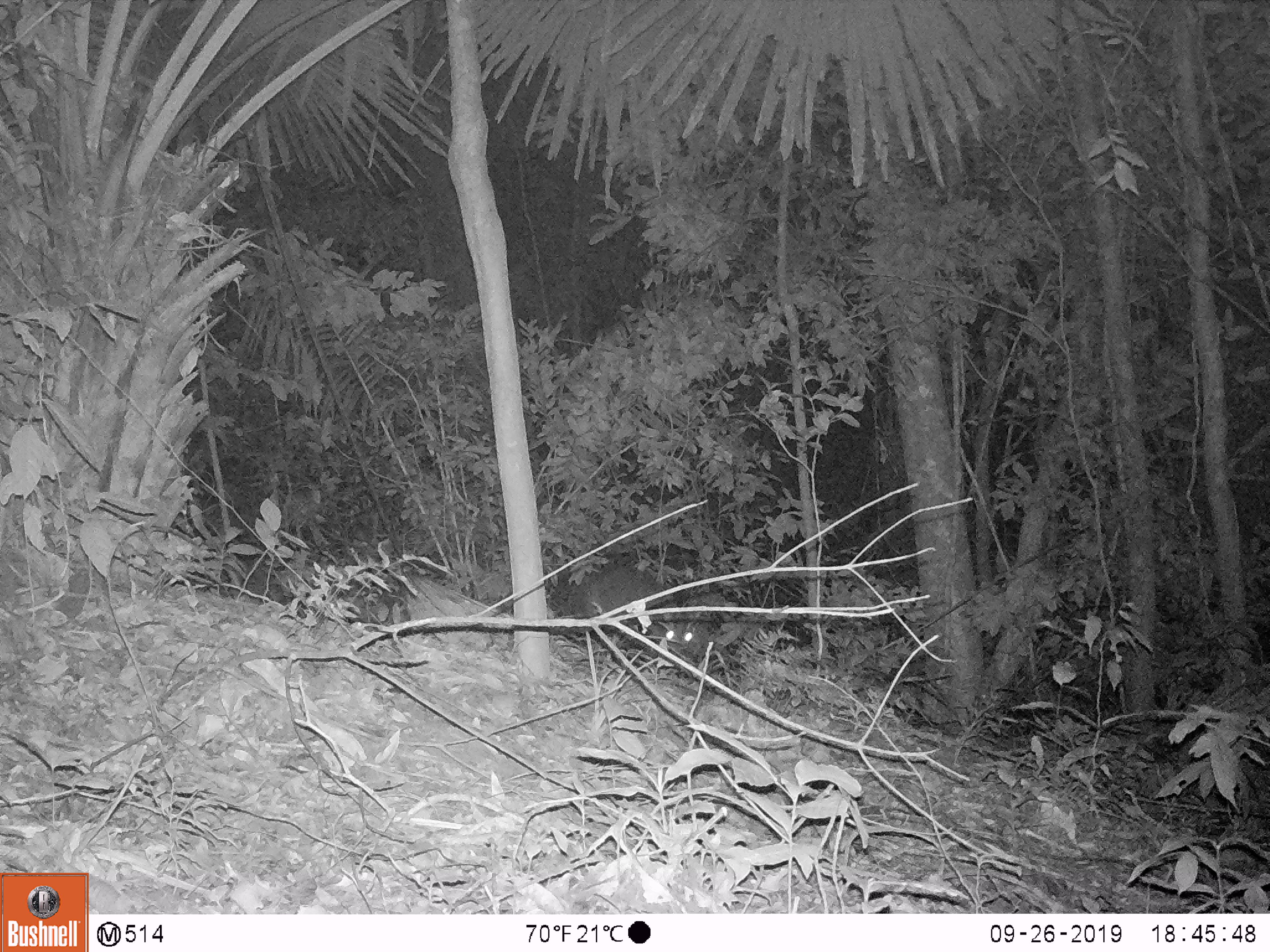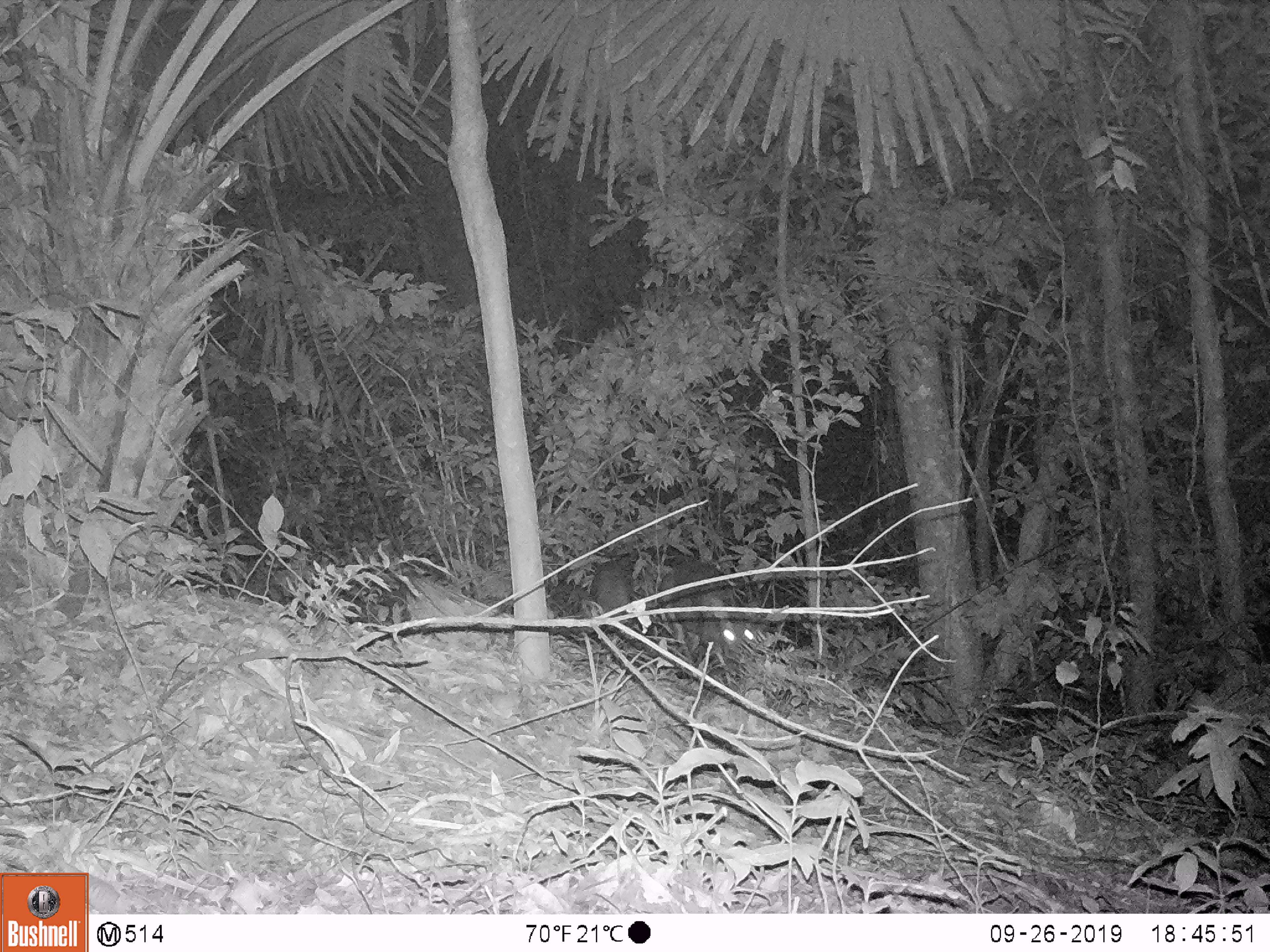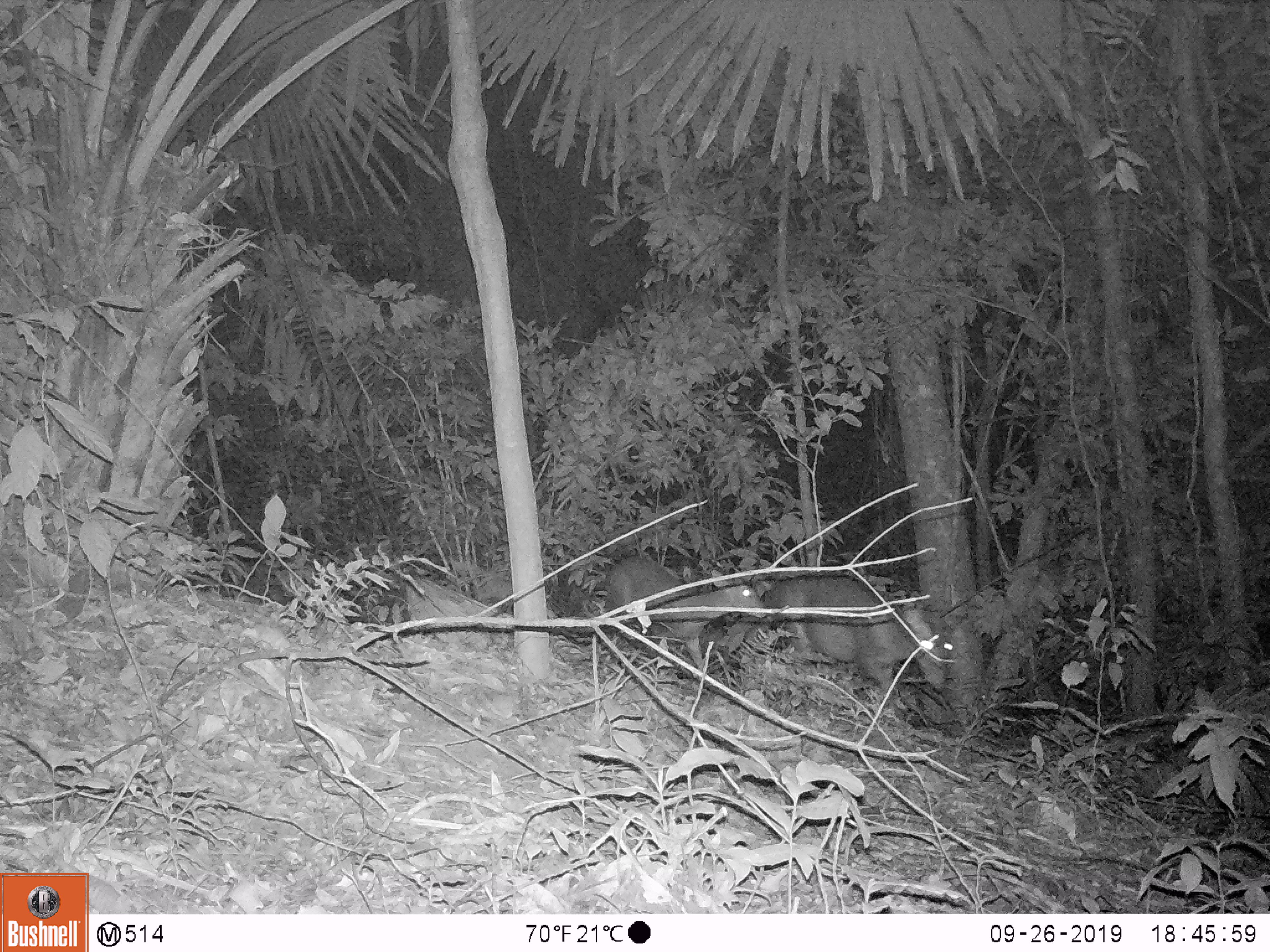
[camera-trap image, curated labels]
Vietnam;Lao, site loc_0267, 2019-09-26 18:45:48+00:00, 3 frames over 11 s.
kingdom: Animalia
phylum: Chordata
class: Mammalia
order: Artiodactyla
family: Cervidae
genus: Muntiacus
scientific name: Muntiacus rooseveltorum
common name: roosevelt's muntjac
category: roosevelts muntjac group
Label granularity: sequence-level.